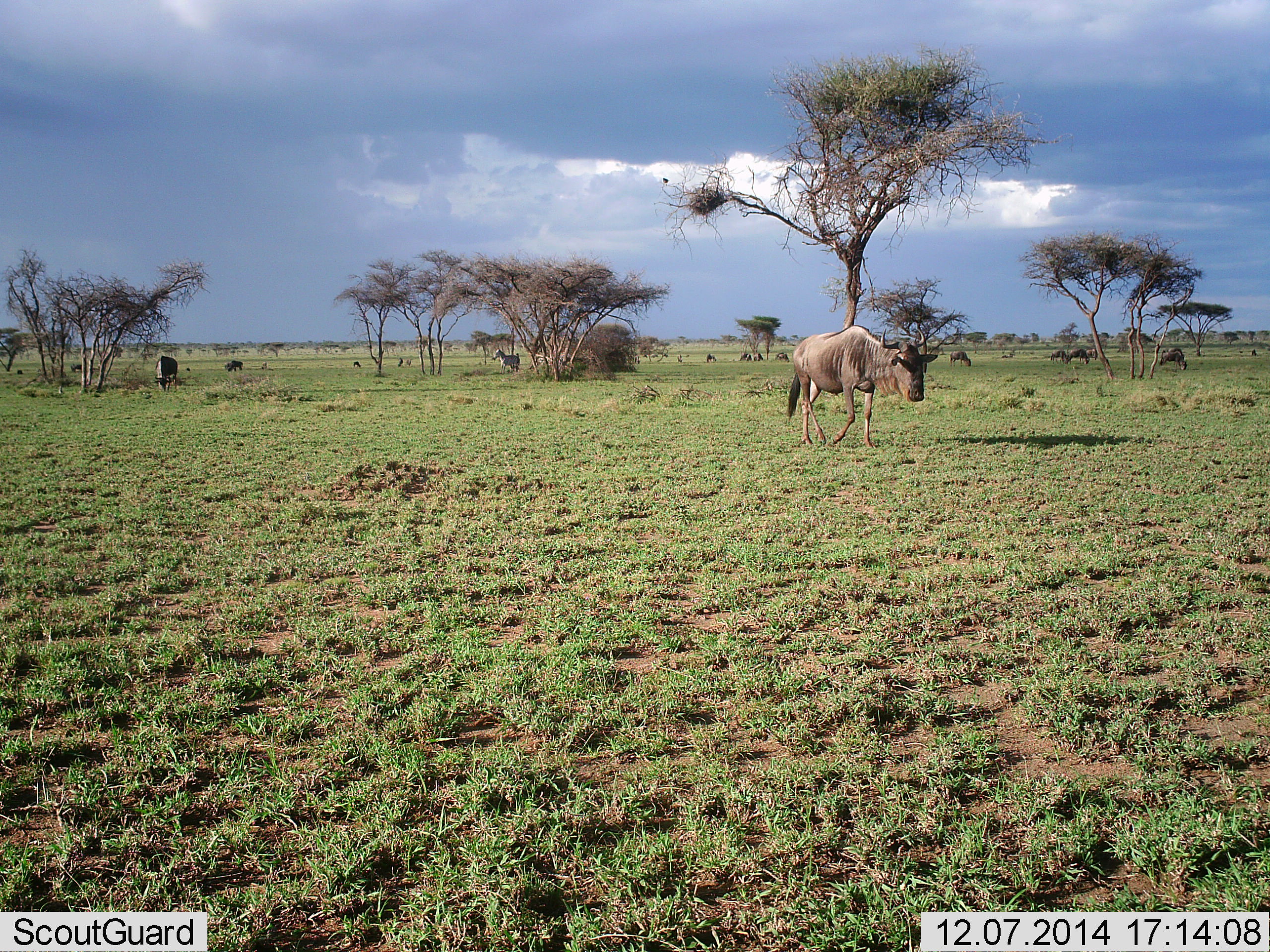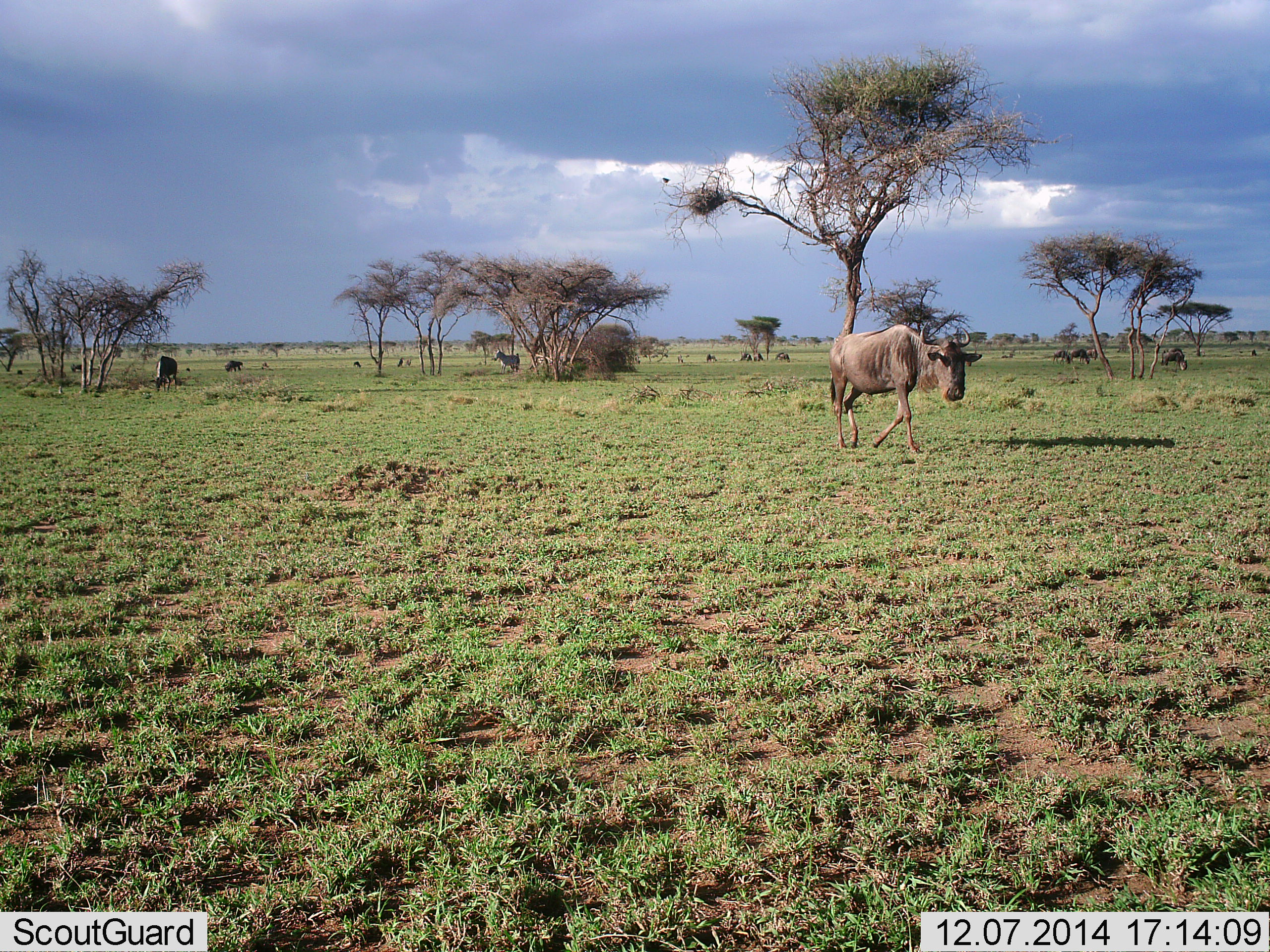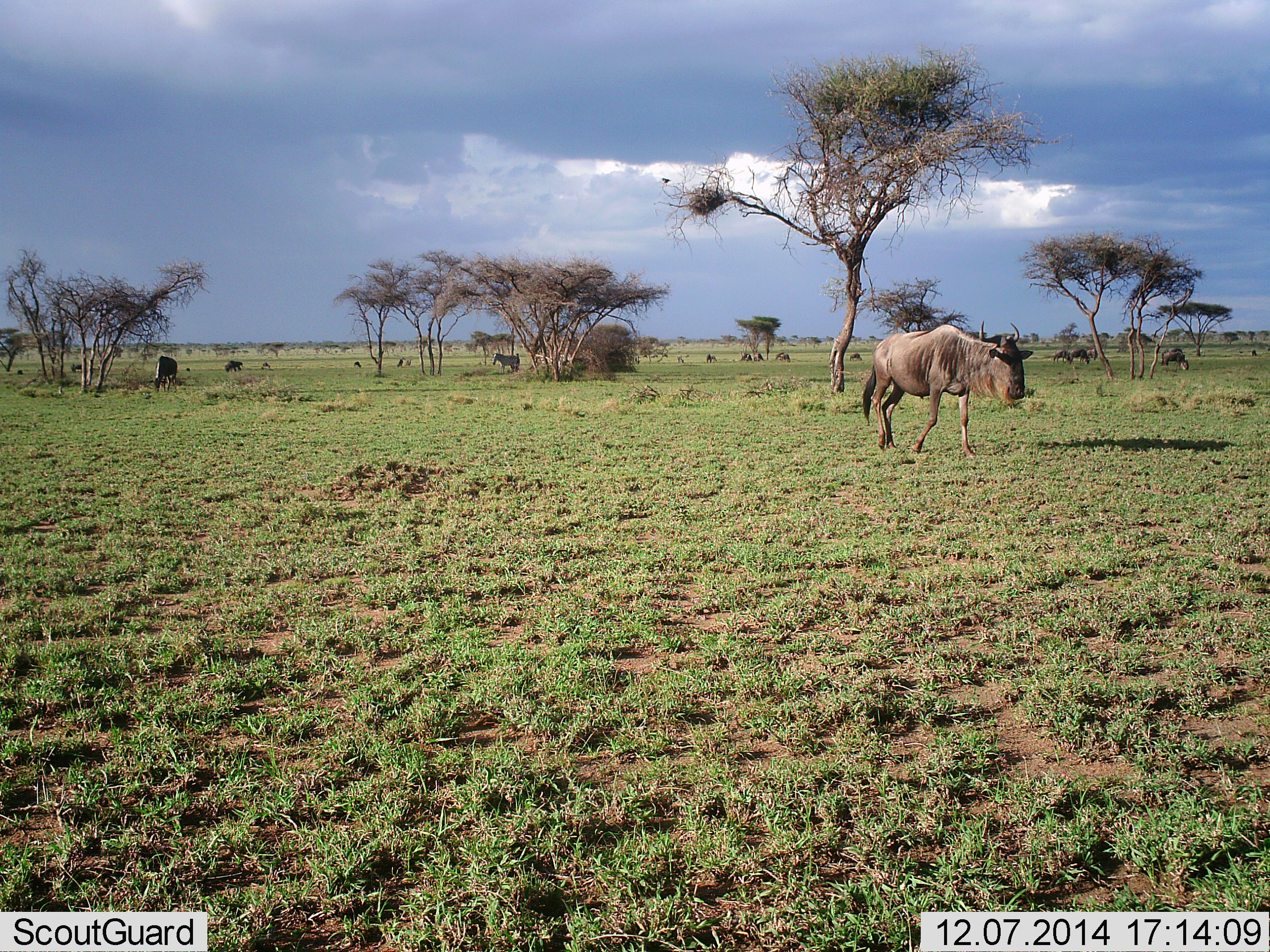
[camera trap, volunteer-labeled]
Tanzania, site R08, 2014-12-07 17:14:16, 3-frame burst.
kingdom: Animalia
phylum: Chordata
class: Mammalia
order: Artiodactyla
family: Bovidae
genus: Connochaetes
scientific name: Connochaetes taurinus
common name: blue wildebeest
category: wildebeest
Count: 11-50.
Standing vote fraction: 57%.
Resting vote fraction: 14%.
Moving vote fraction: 86%.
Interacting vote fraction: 10%.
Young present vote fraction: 5%.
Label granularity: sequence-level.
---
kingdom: Animalia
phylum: Chordata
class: Mammalia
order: Perissodactyla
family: Equidae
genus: Equus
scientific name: Equus quagga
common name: plains zebra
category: zebra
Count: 1.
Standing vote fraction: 73%.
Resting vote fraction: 0%.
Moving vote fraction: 27%.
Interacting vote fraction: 0%.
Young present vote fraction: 0%.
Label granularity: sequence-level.